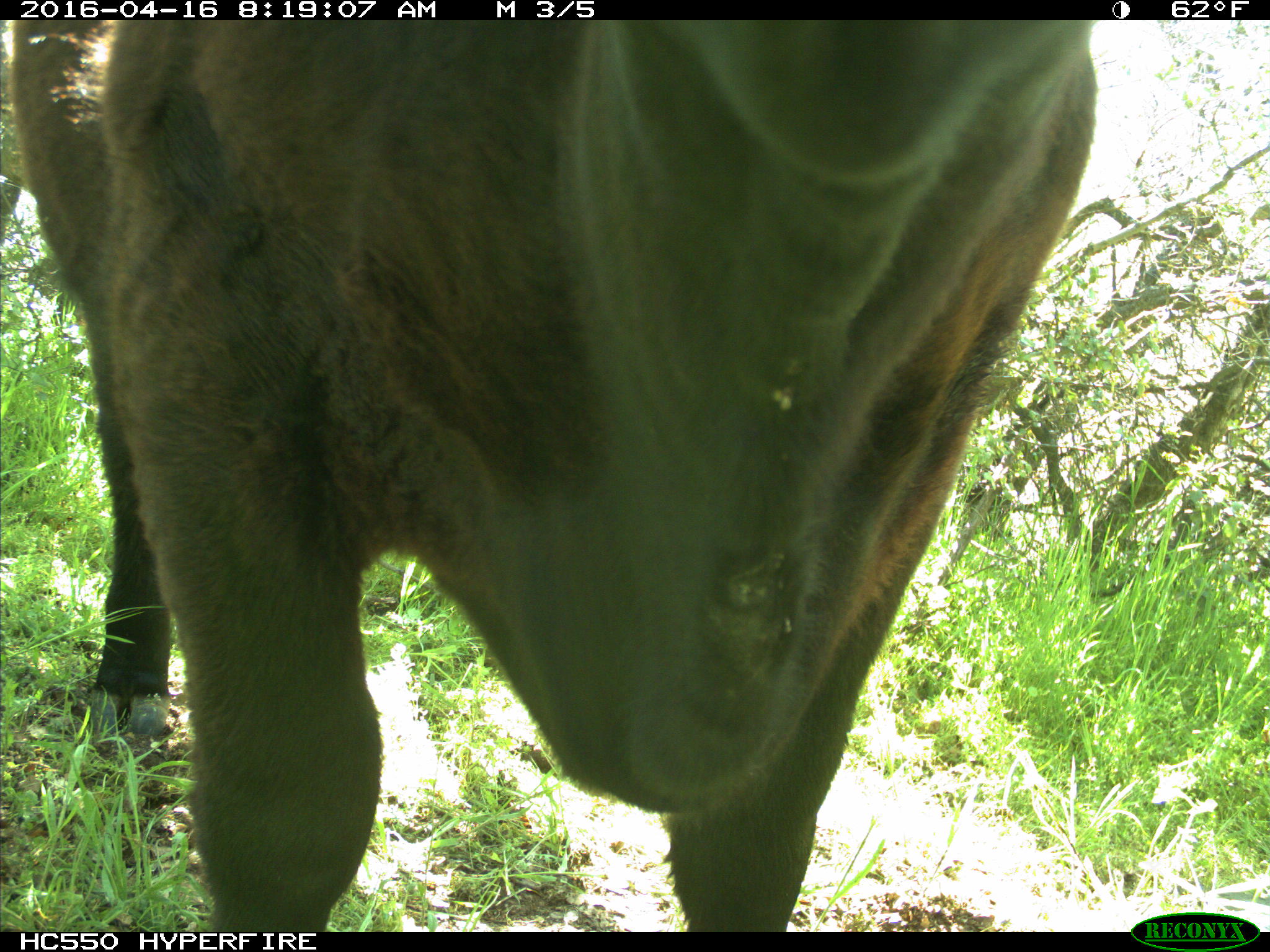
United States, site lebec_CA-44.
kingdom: Animalia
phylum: Chordata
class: Mammalia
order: Artiodactyla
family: Bovidae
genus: Bos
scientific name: Bos taurus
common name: domestic cow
Bos taurus (domestic cow).